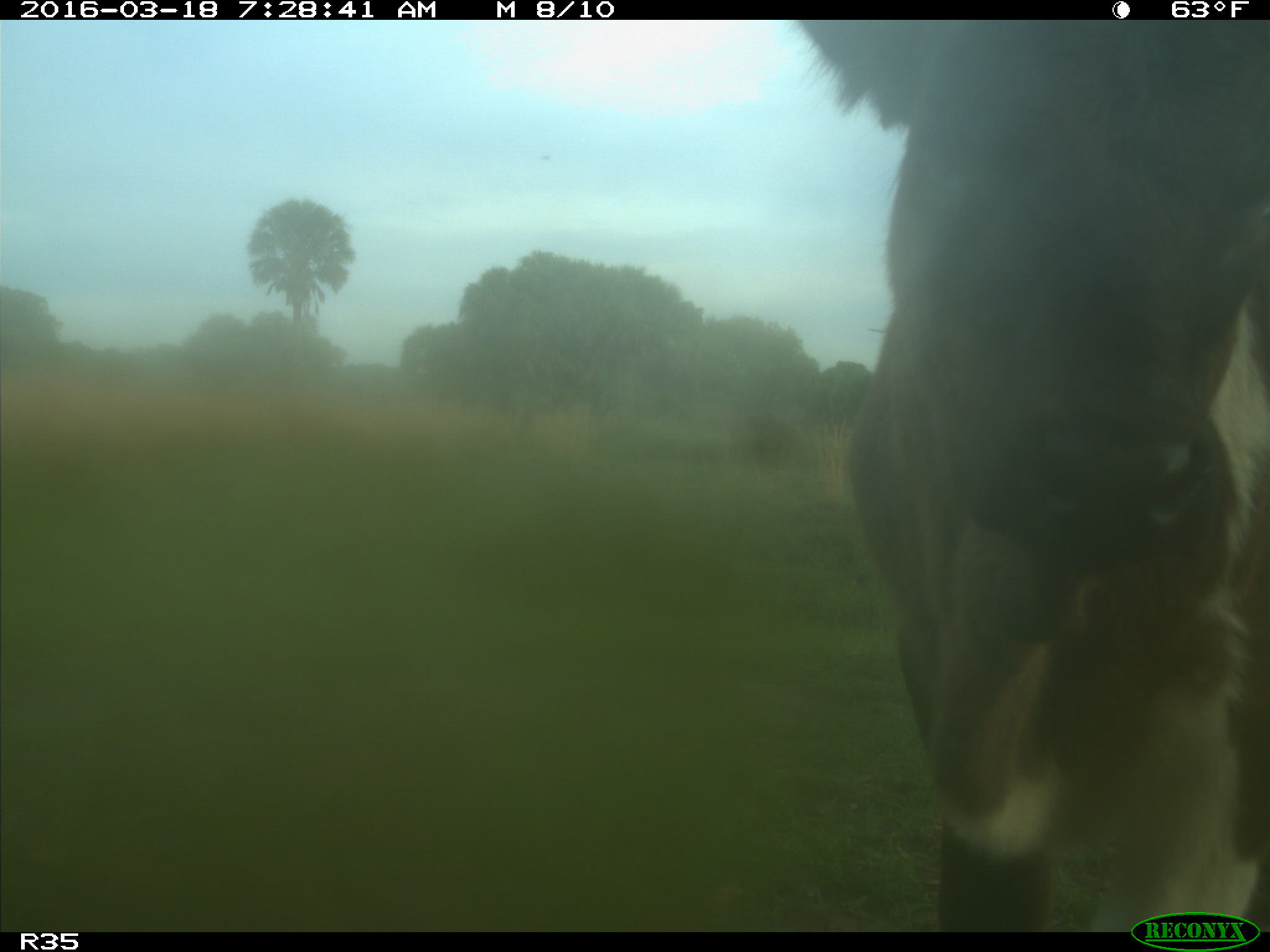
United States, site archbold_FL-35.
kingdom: Animalia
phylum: Chordata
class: Mammalia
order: Artiodactyla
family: Bovidae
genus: Bos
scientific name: Bos taurus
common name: domestic cow